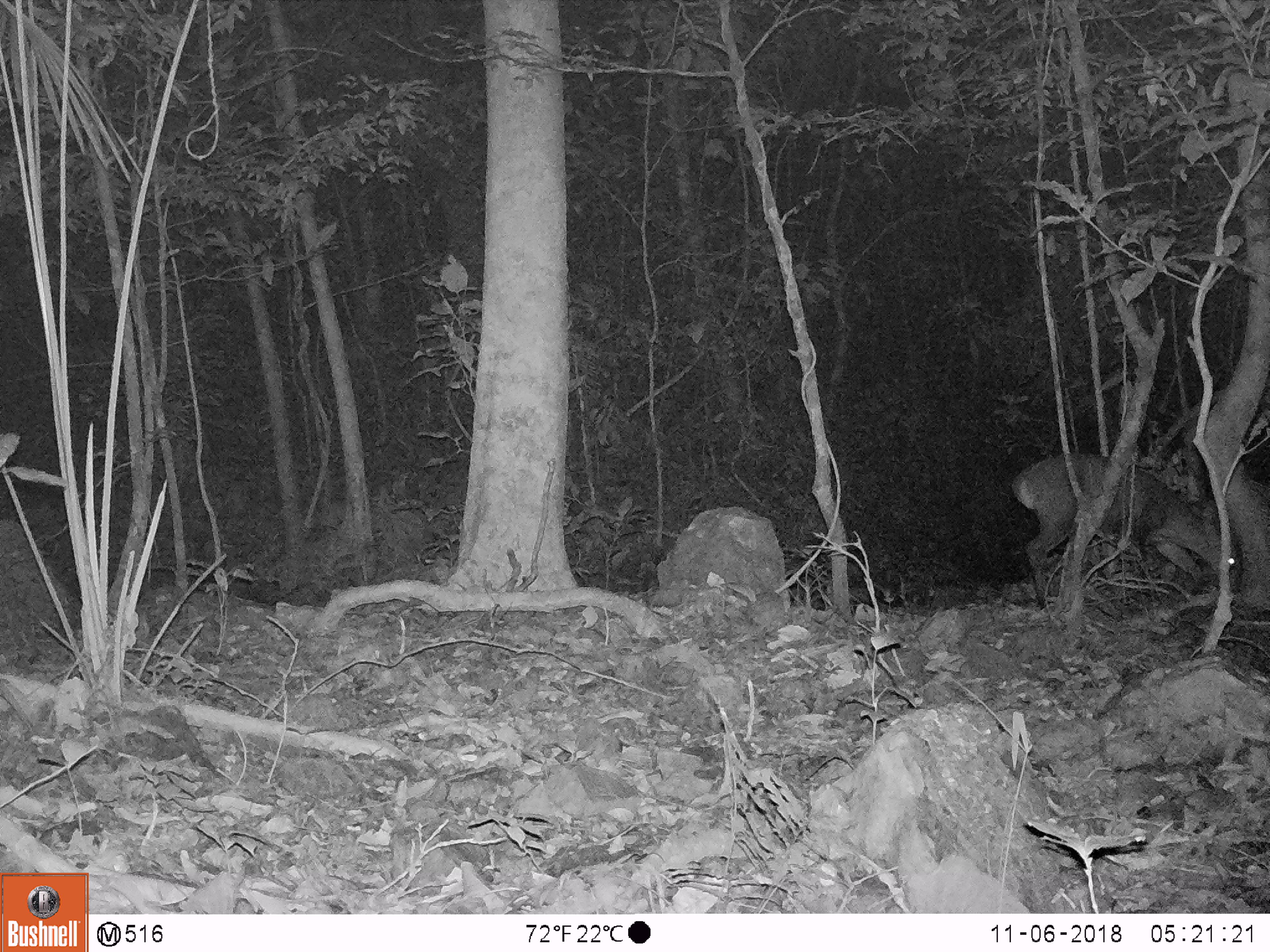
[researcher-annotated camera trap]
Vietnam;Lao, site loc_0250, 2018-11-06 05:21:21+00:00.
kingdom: Animalia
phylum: Chordata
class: Mammalia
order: Artiodactyla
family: Cervidae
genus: Muntiacus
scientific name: Muntiacus vuquangensis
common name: large-antlered muntjac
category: large antlered muntjac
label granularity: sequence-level